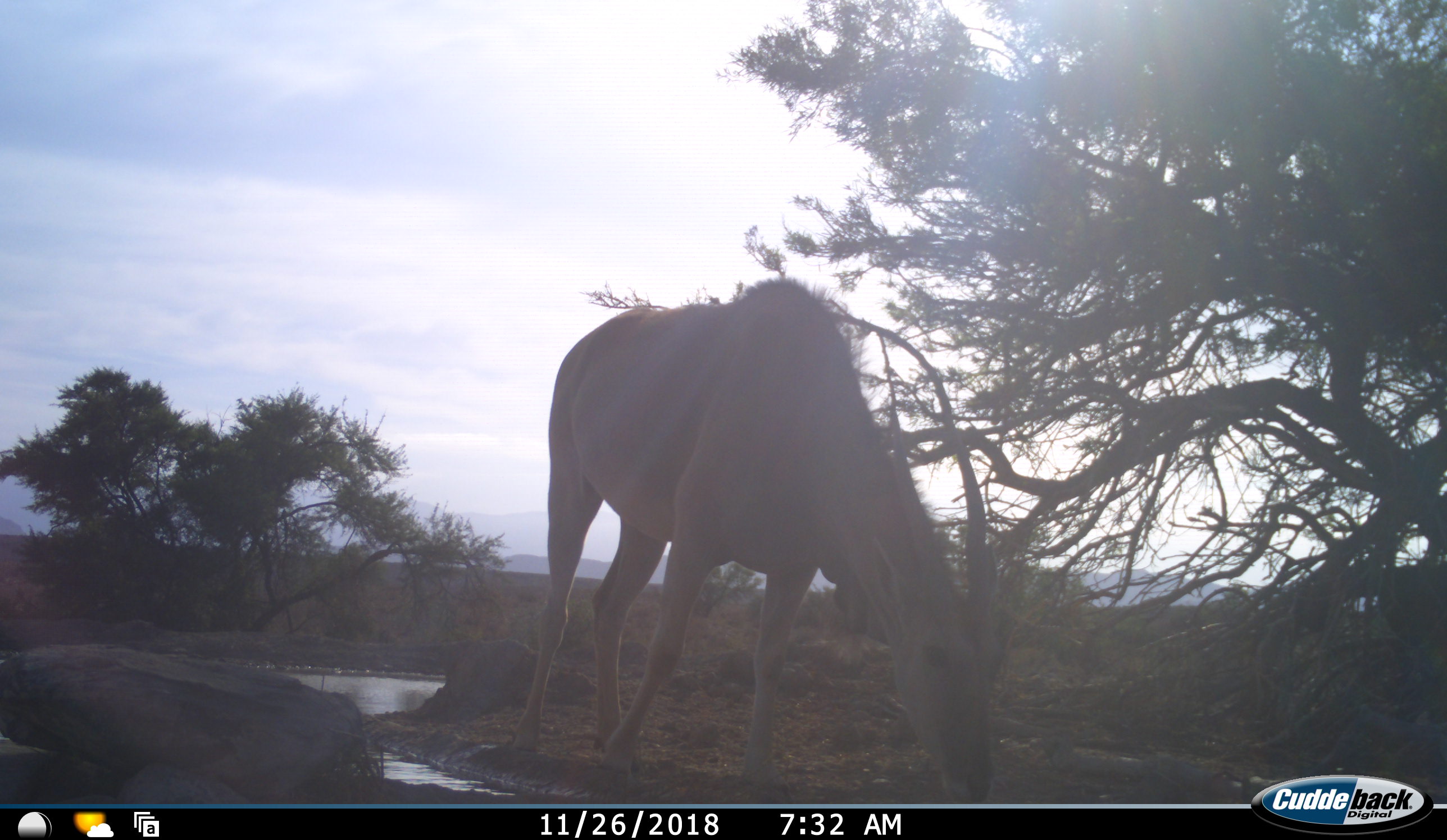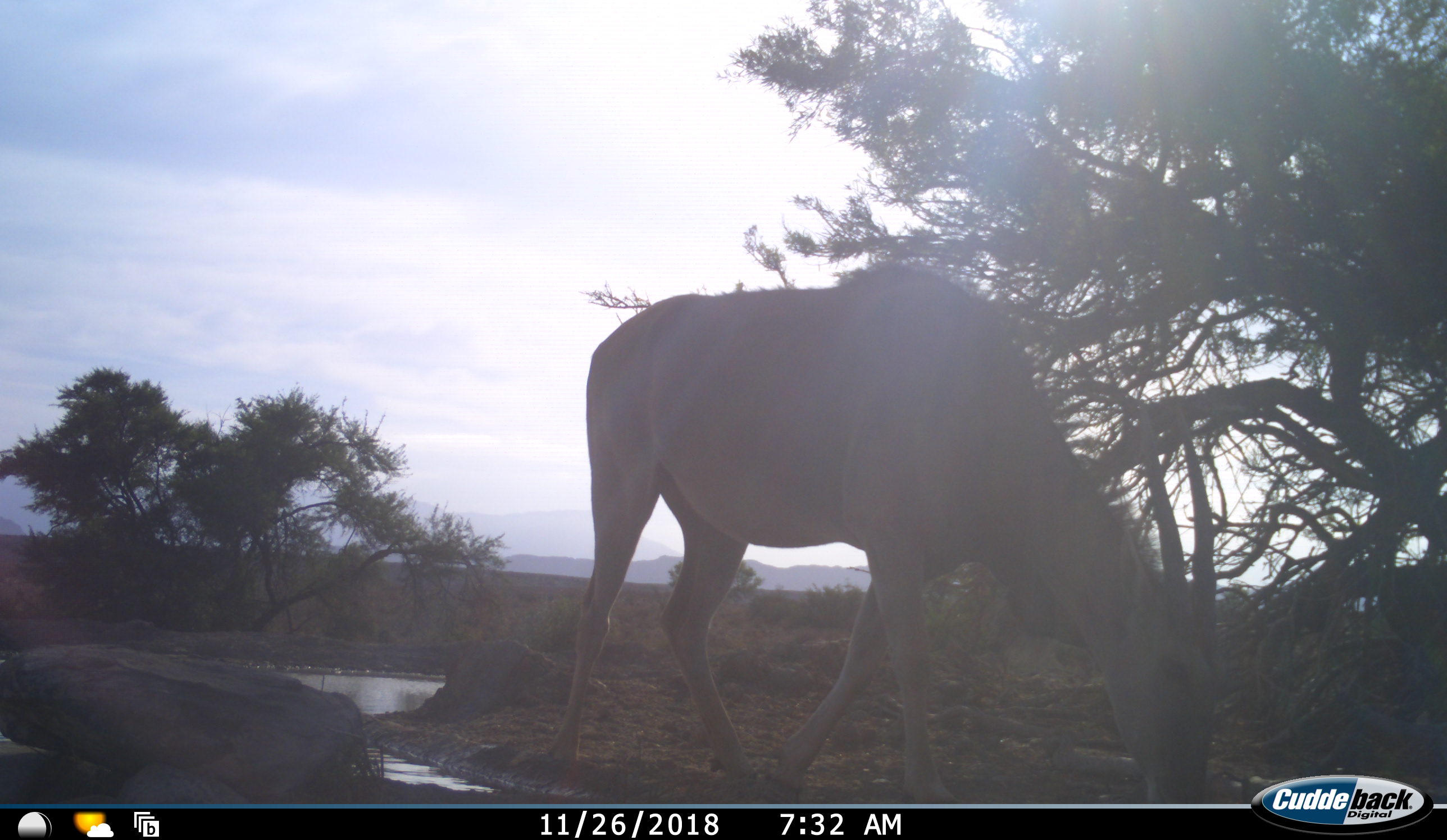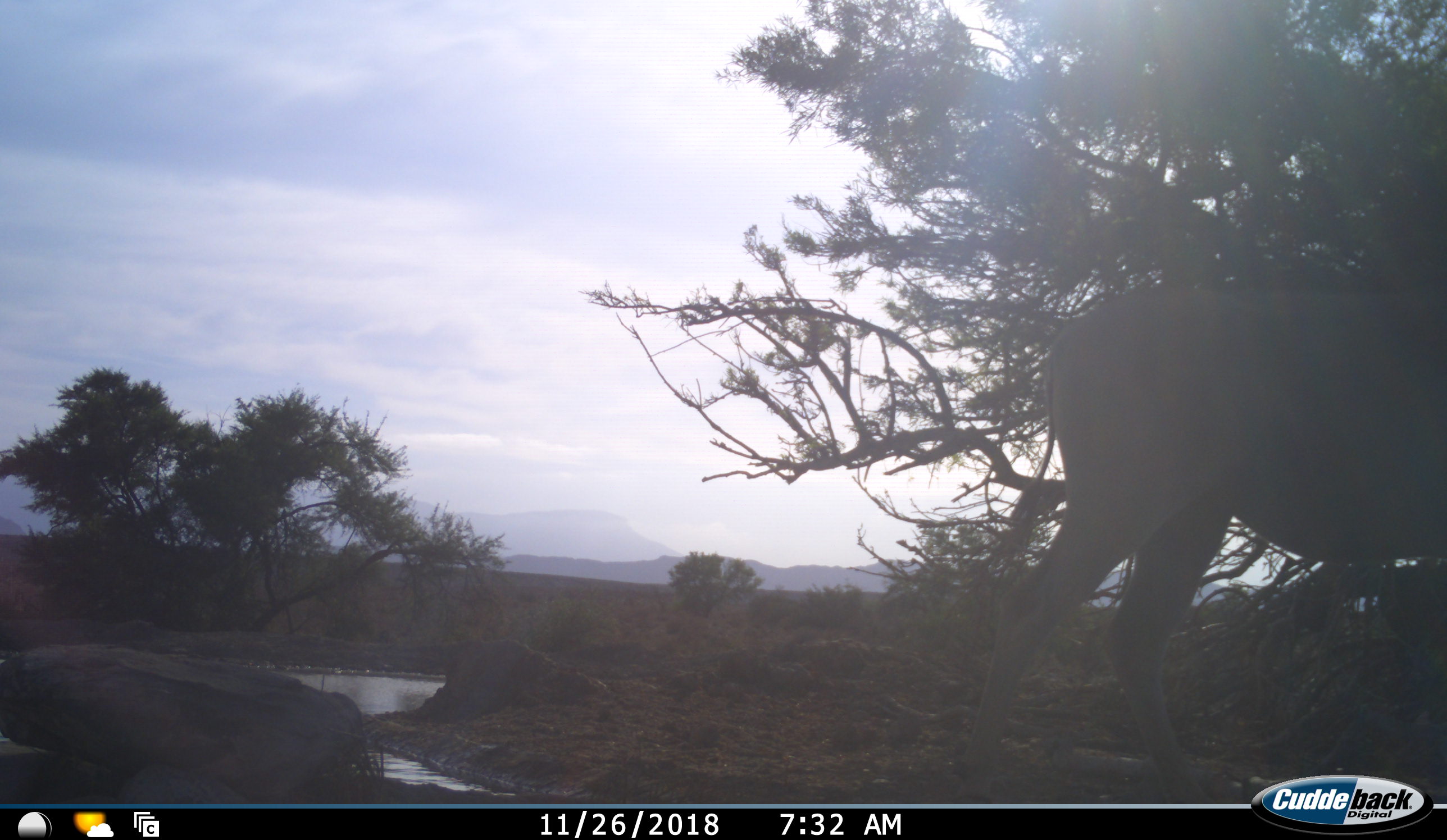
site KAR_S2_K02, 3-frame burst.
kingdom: Animalia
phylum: Chordata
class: Mammalia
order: Artiodactyla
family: Bovidae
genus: Tragelaphus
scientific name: Tragelaphus oryx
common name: eland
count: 1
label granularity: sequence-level